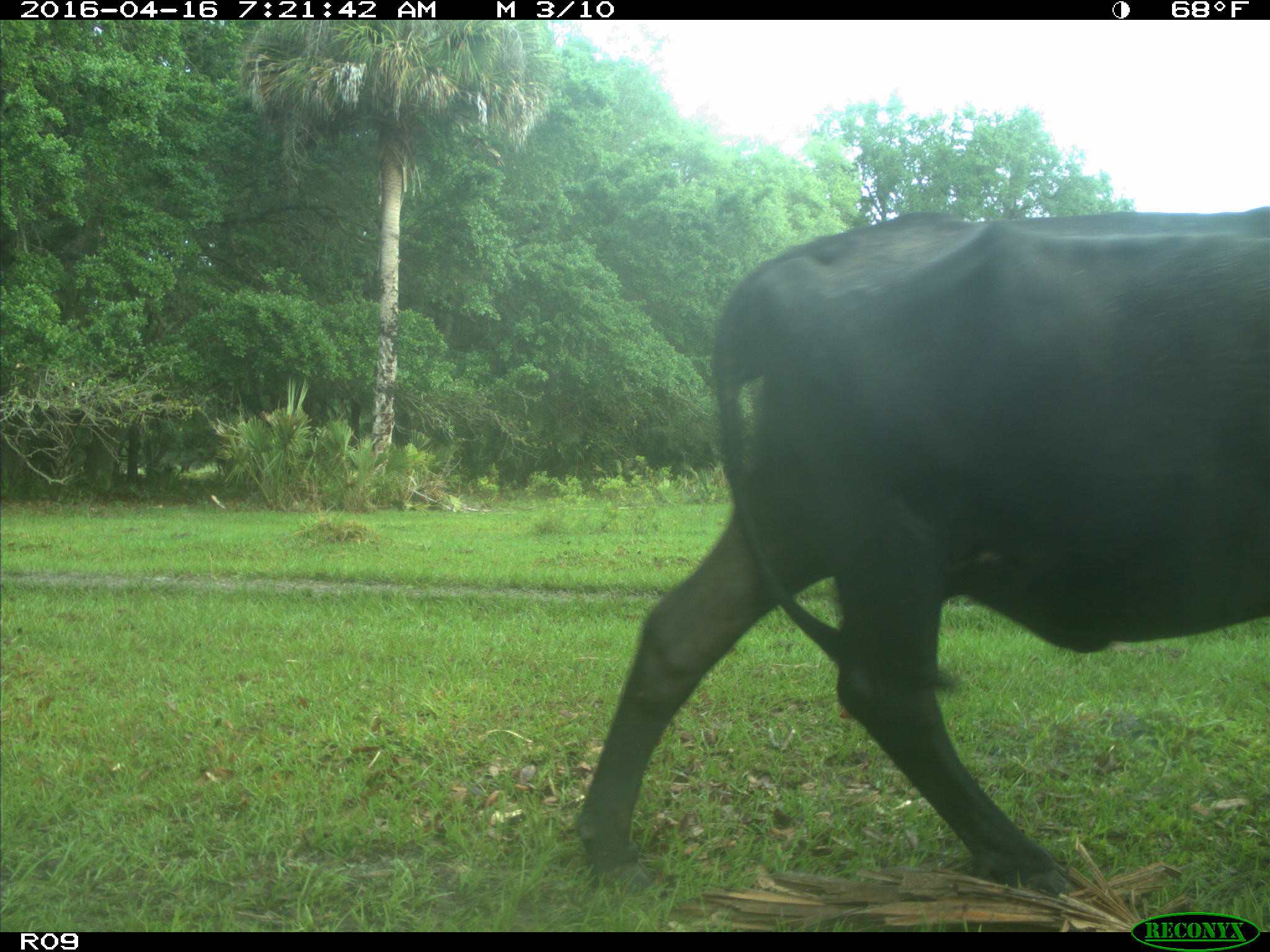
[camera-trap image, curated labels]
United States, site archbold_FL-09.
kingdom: Animalia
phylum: Chordata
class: Mammalia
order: Artiodactyla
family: Bovidae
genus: Bos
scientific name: Bos taurus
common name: domestic cow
Bos taurus (domestic cow).